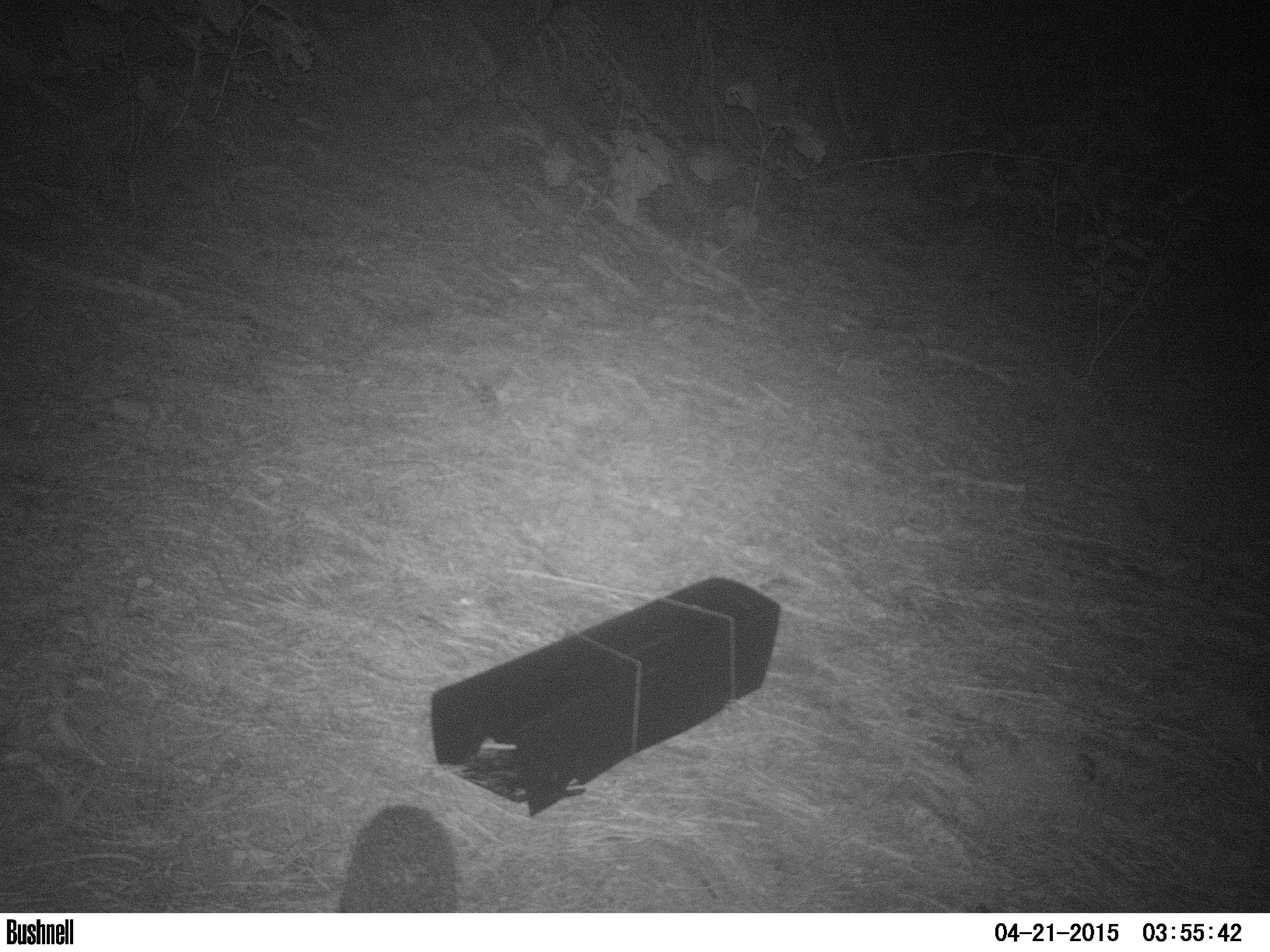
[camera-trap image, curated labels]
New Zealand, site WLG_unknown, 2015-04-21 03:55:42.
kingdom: Animalia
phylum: Chordata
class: Mammalia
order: Eulipotyphla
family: Erinaceidae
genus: Erinaceus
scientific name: Erinaceus europaeus europaeus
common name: european hedgehog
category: hedgehog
Hedgehog (european hedgehog) (Erinaceus europaeus europaeus).